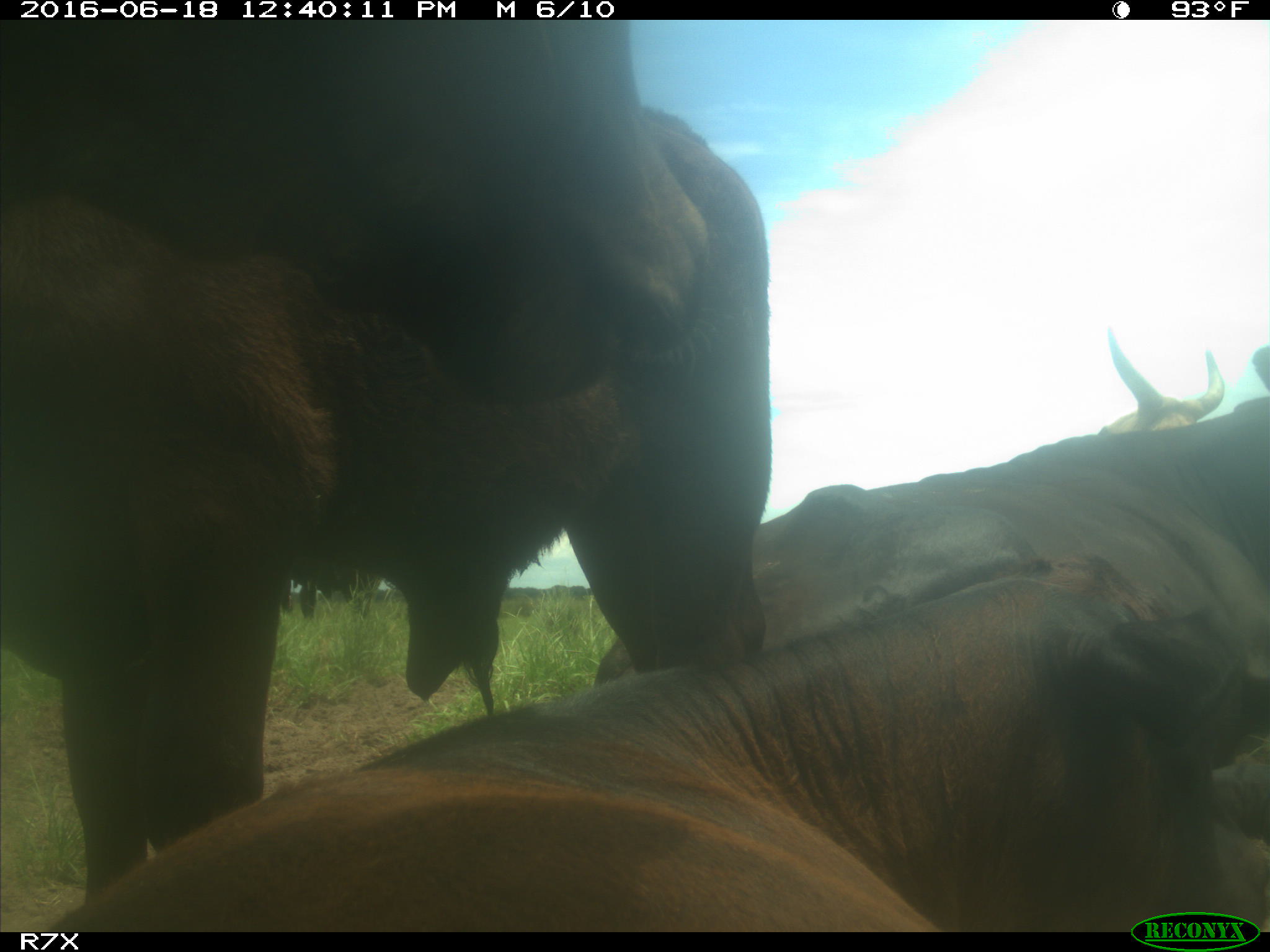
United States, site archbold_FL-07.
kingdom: Animalia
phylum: Chordata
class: Mammalia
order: Artiodactyla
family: Bovidae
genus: Bos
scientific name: Bos taurus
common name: domestic cow